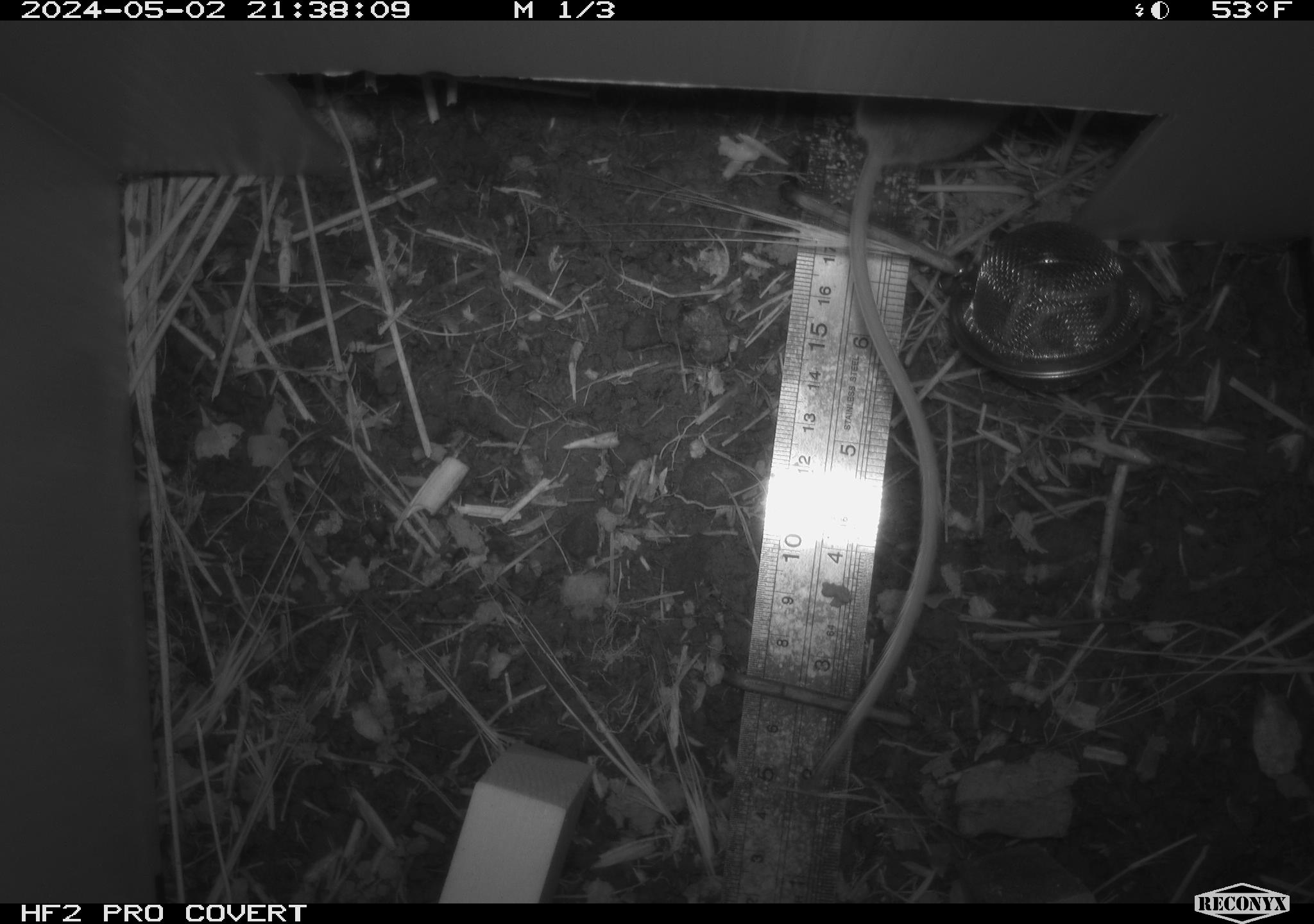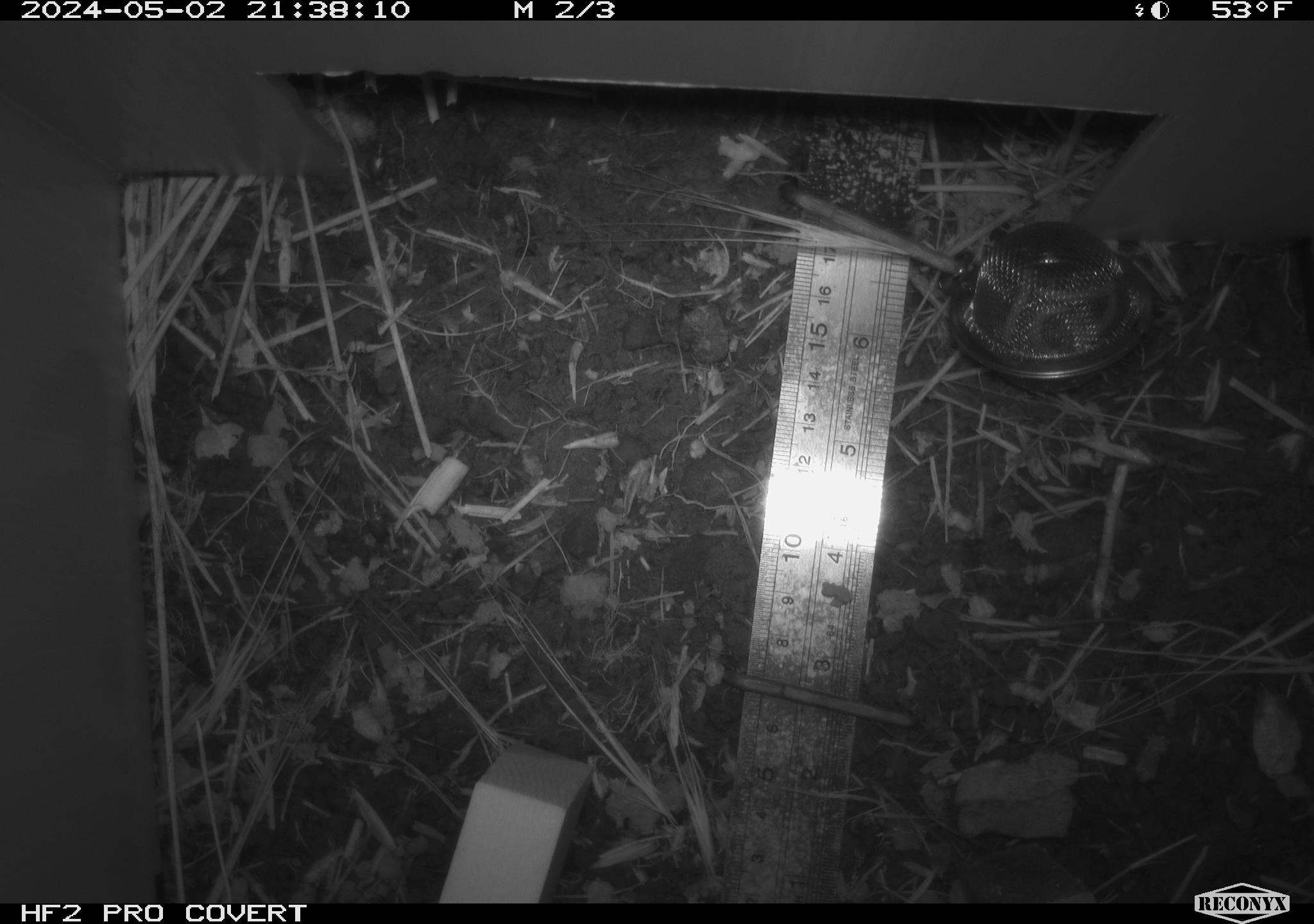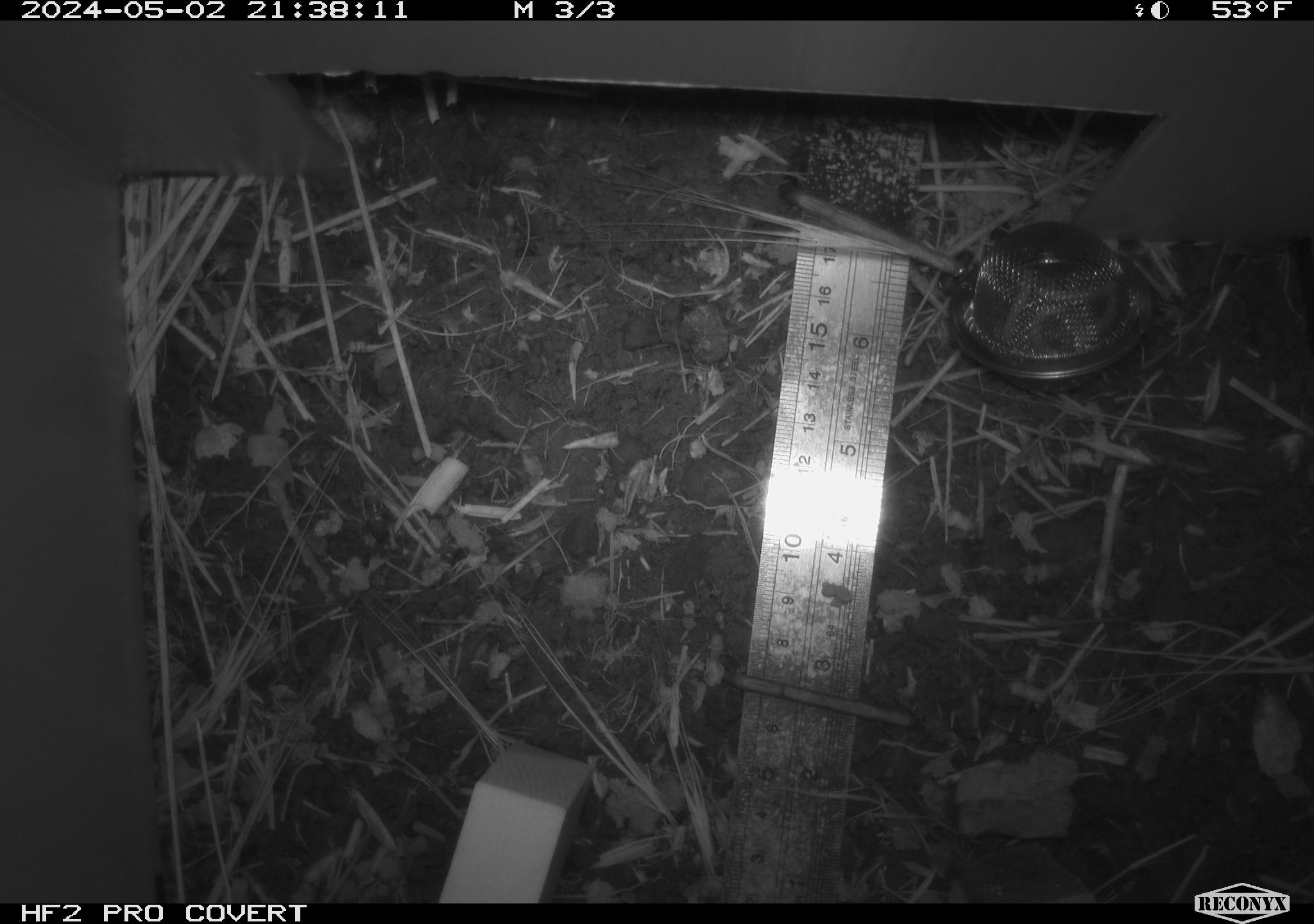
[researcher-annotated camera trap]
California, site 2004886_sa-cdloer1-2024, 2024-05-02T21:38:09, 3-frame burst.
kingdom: Animalia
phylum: Chordata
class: Mammalia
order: Rodentia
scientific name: Rodentia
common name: mouse species